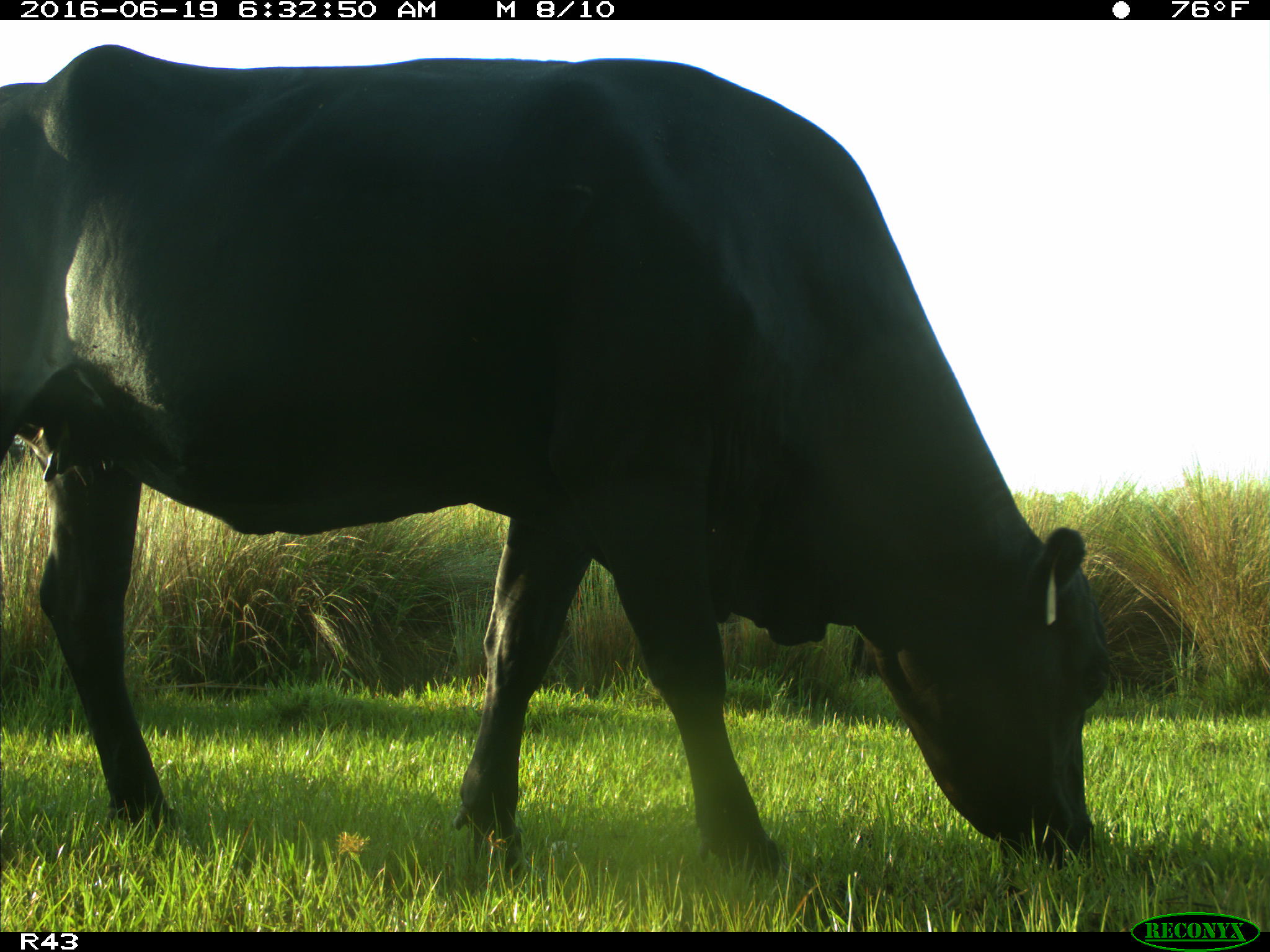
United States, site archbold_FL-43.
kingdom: Animalia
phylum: Chordata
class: Mammalia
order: Artiodactyla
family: Bovidae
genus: Bos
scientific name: Bos taurus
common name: domestic cow